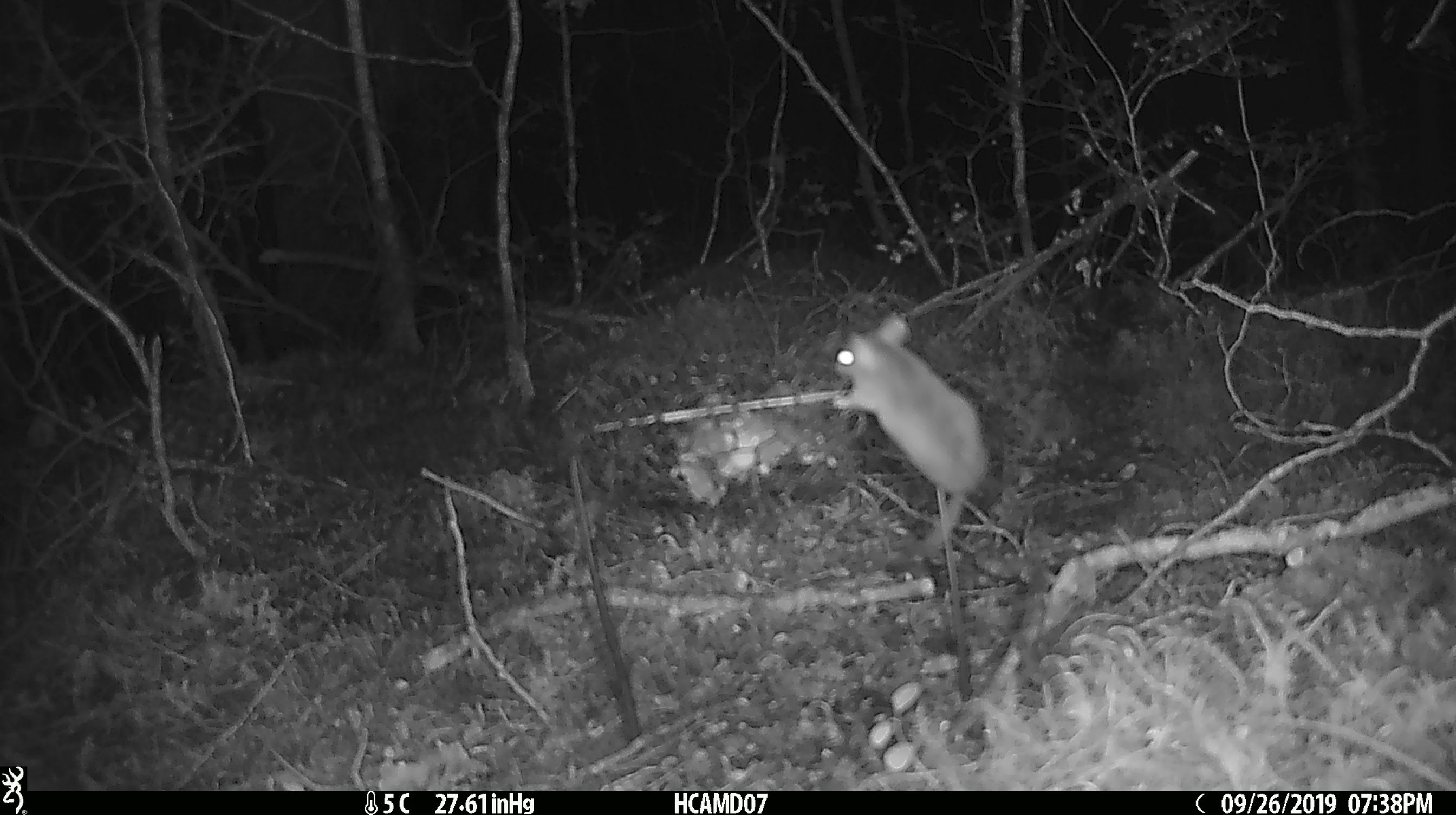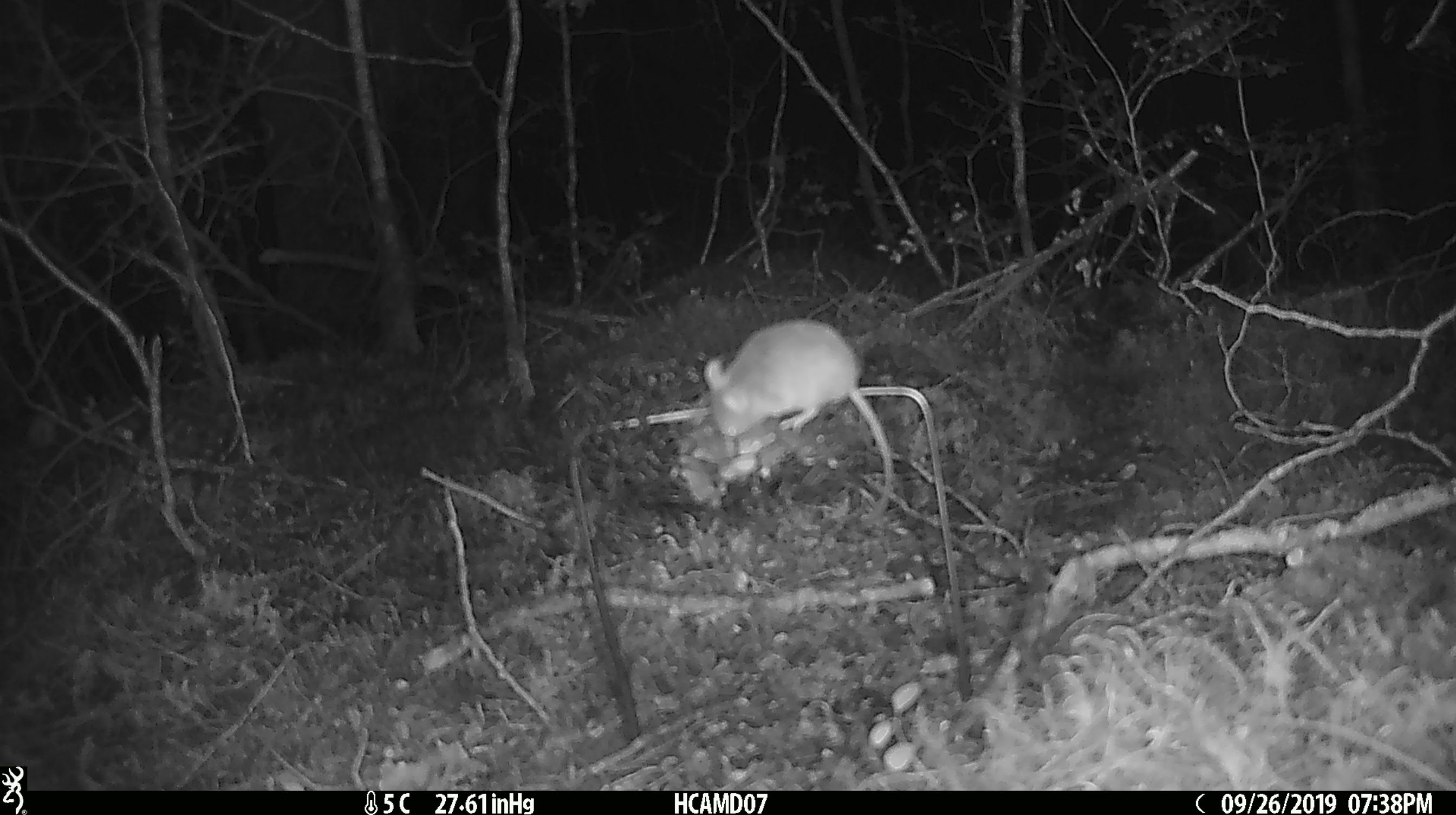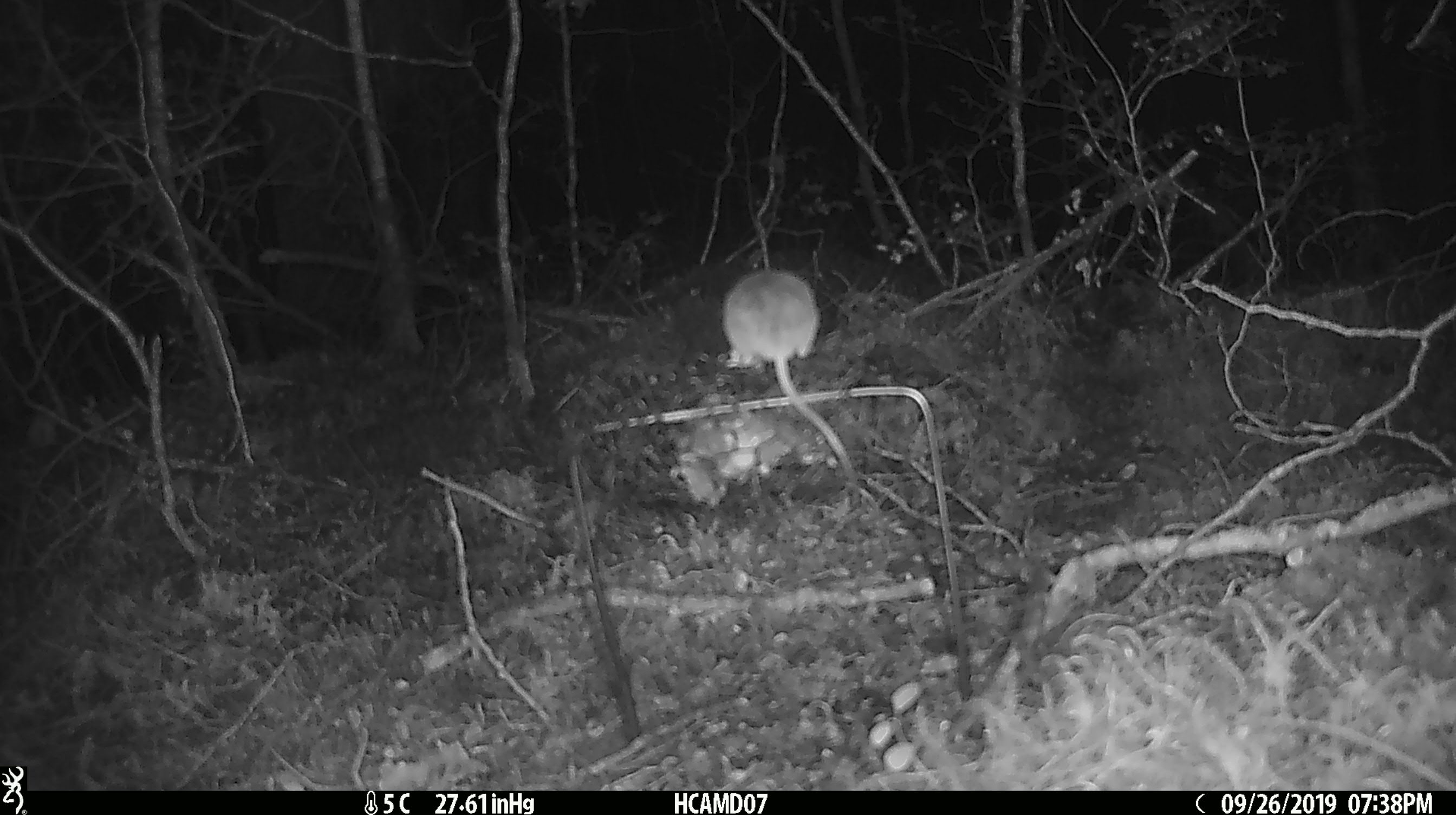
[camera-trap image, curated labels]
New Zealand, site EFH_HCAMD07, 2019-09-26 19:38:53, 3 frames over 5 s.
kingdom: Animalia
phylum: Chordata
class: Mammalia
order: Rodentia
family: Muridae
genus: Mus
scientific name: Mus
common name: mouse